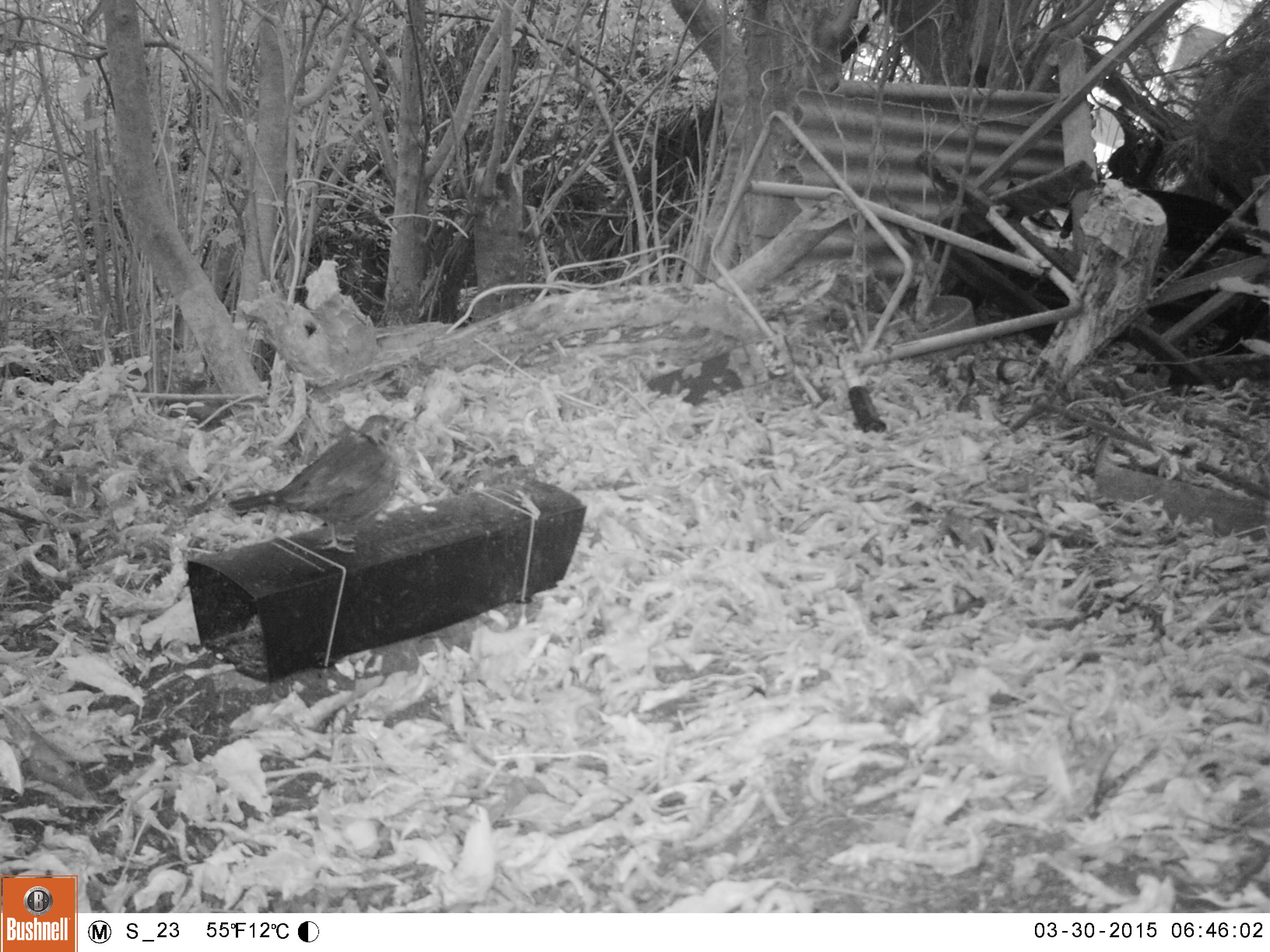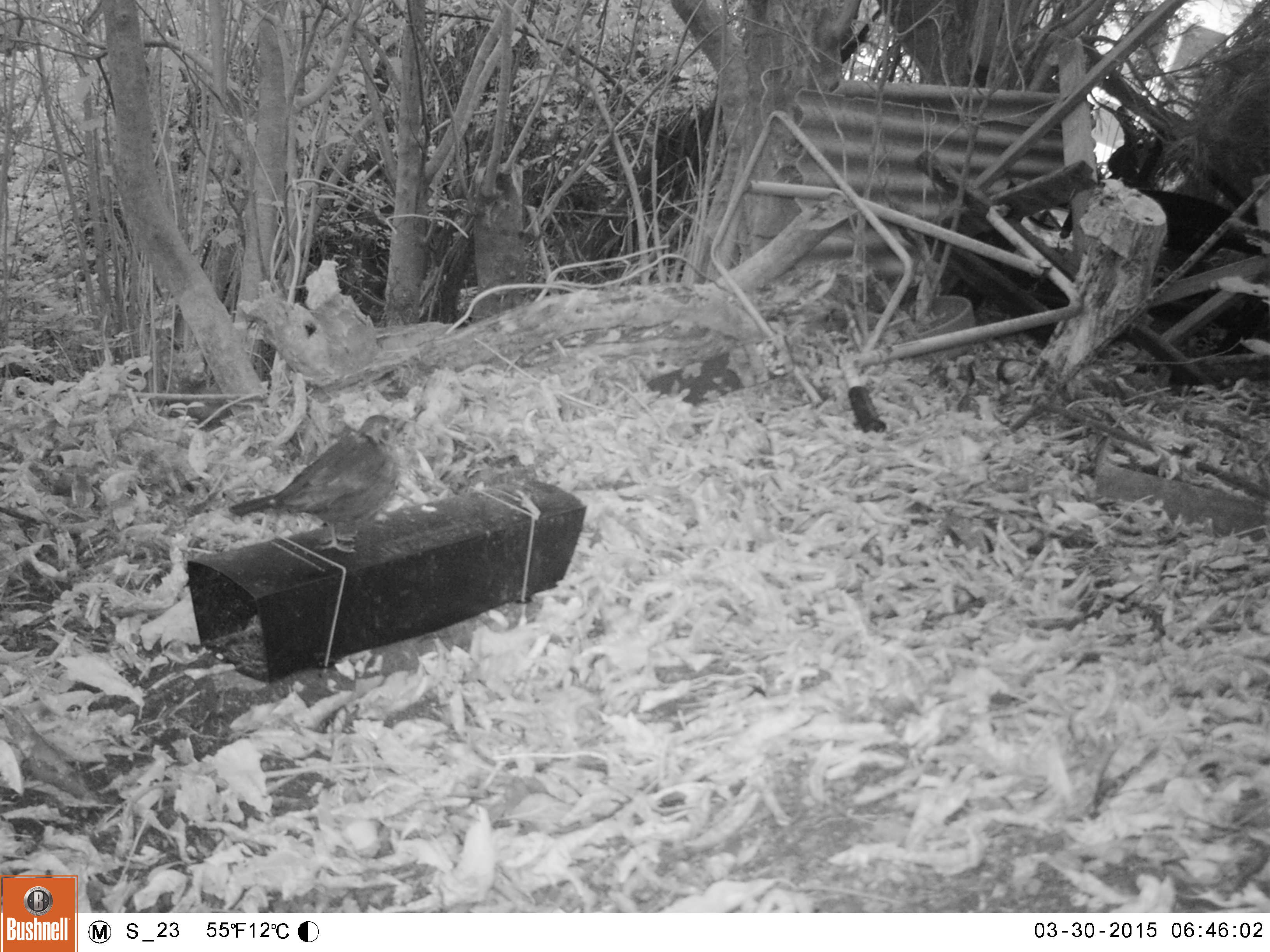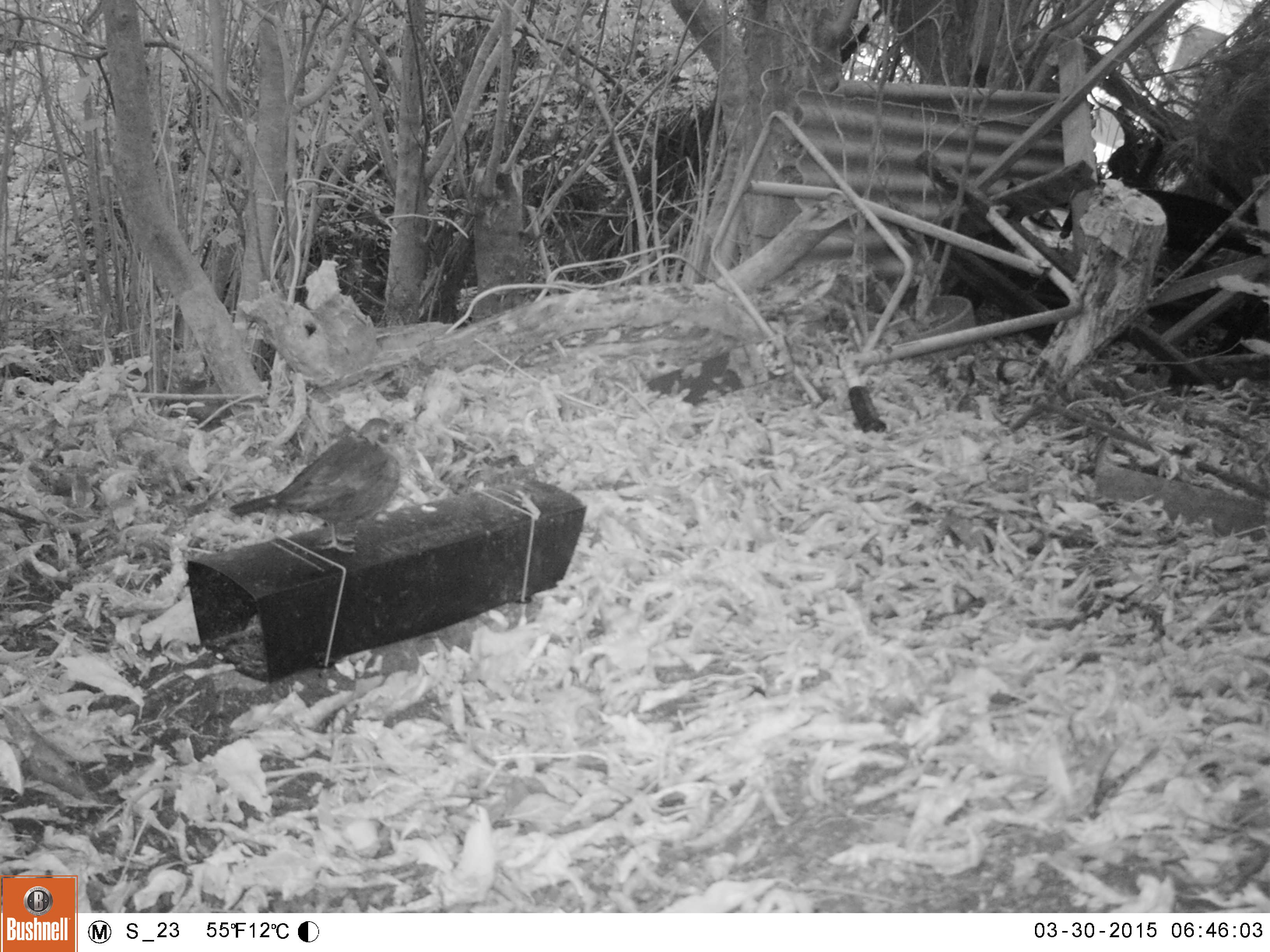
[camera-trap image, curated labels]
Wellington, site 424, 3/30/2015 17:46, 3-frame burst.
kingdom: Animalia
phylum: Chordata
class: Aves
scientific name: Aves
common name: bird